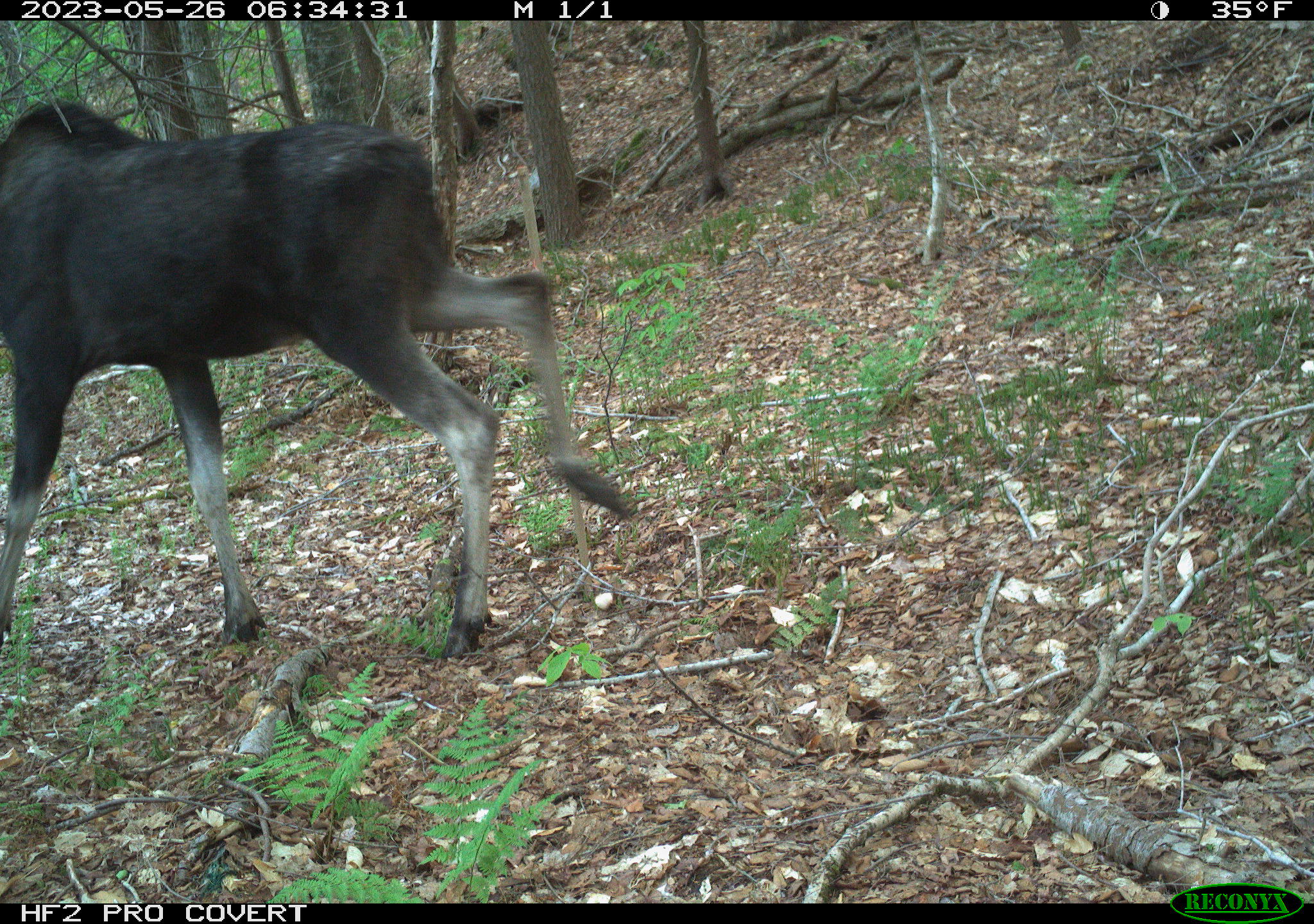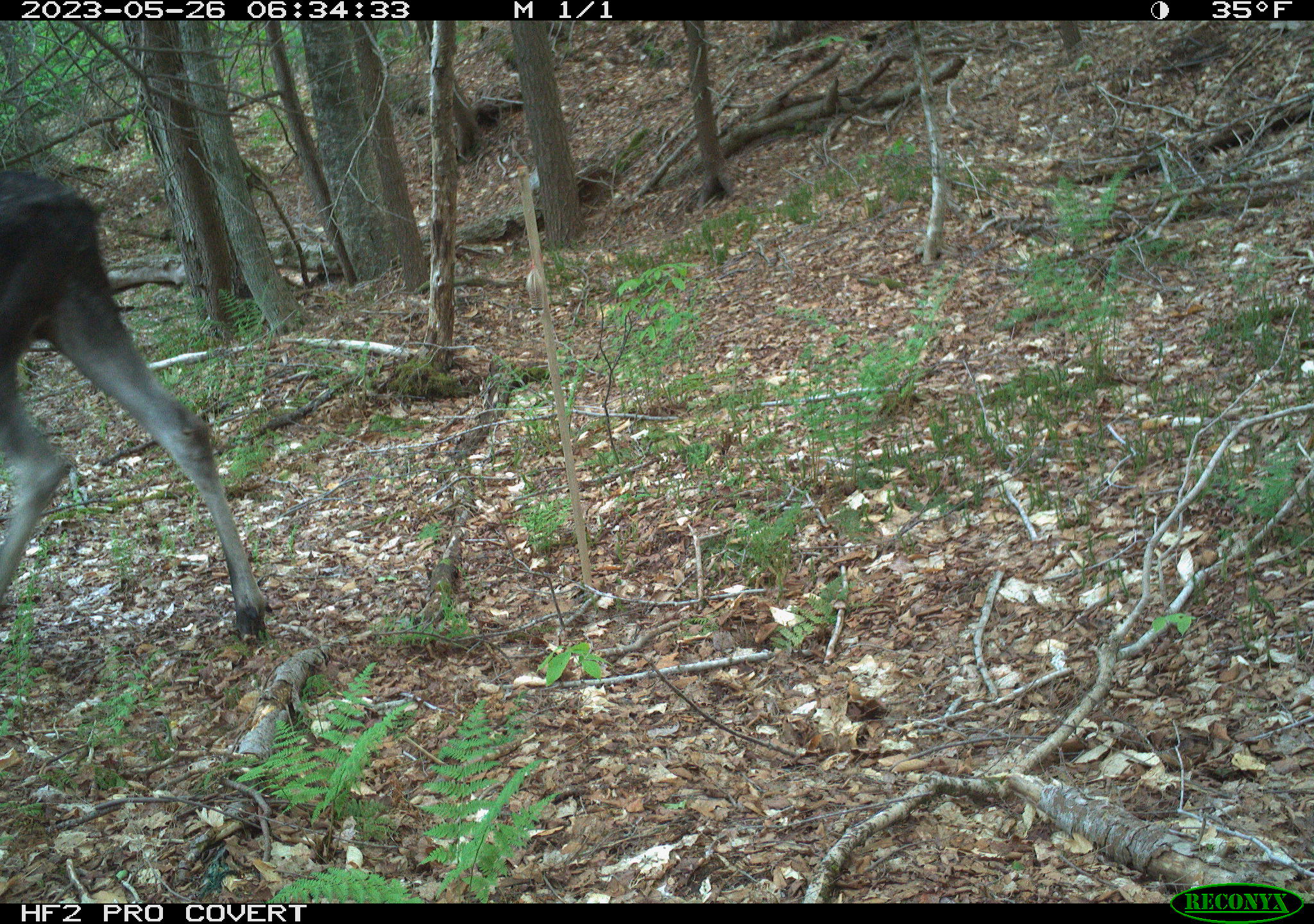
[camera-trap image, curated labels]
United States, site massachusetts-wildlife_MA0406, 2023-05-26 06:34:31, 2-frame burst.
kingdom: Animalia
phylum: Chordata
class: Mammalia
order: Artiodactyla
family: Cervidae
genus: Alces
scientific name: Alces alces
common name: moose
Moose (Alces alces).